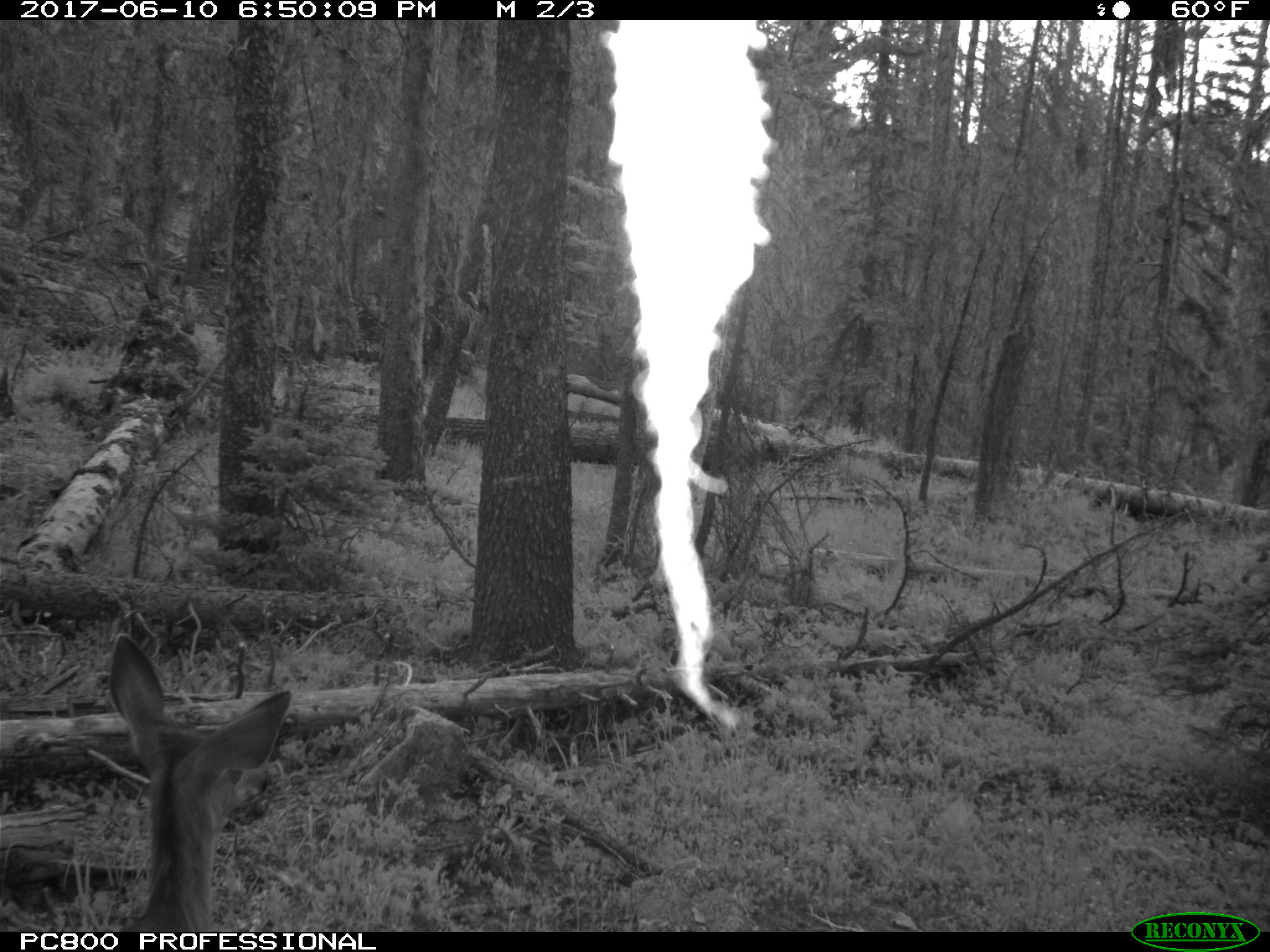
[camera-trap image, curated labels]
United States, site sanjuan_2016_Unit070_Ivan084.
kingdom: Animalia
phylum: Chordata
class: Mammalia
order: Artiodactyla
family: Cervidae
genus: Odocoileus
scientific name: Odocoileus hemionus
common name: mule deer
Odocoileus hemionus (mule deer).